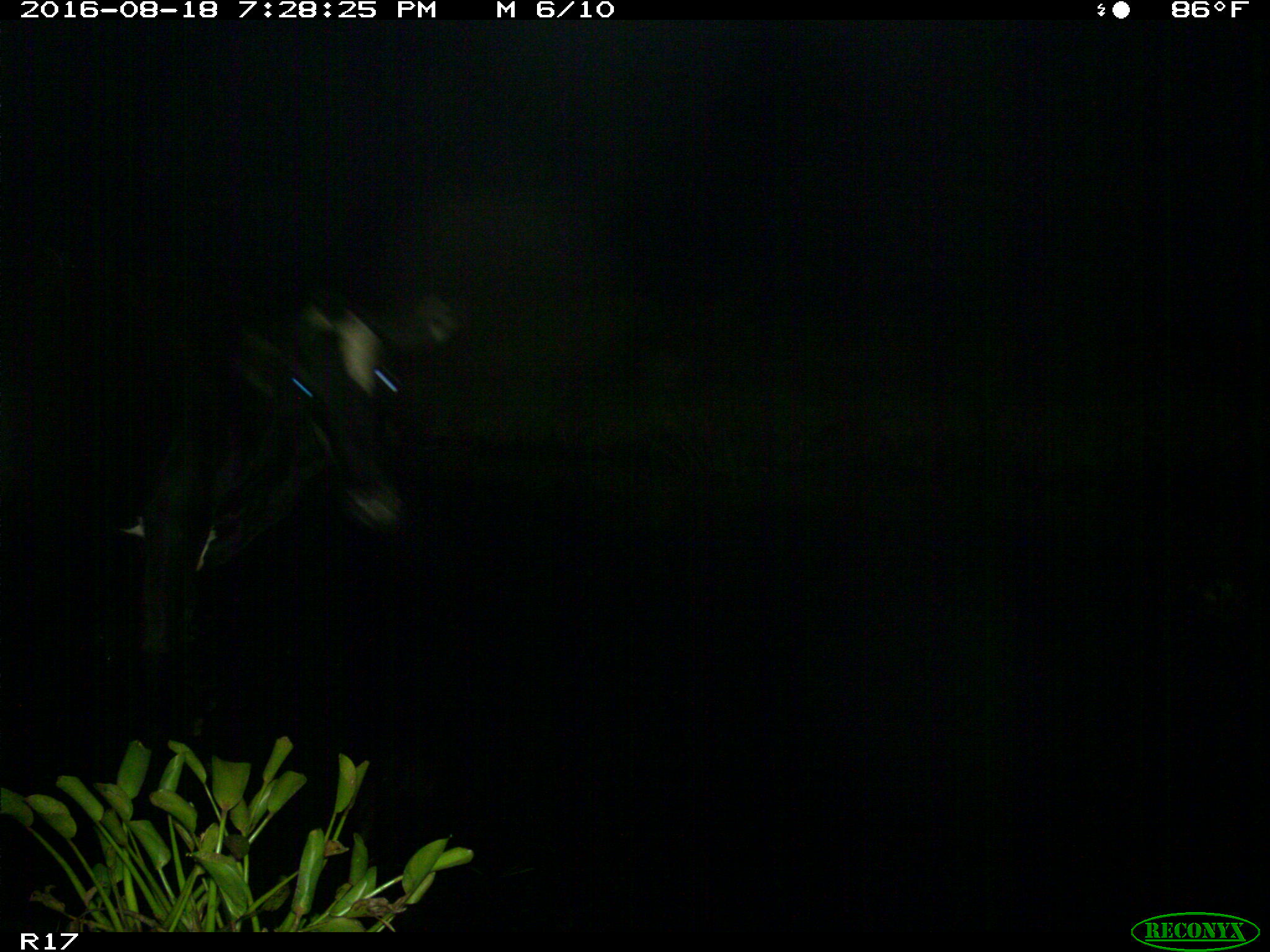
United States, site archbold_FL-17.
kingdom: Animalia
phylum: Chordata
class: Mammalia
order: Artiodactyla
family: Bovidae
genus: Bos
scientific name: Bos taurus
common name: domestic cow